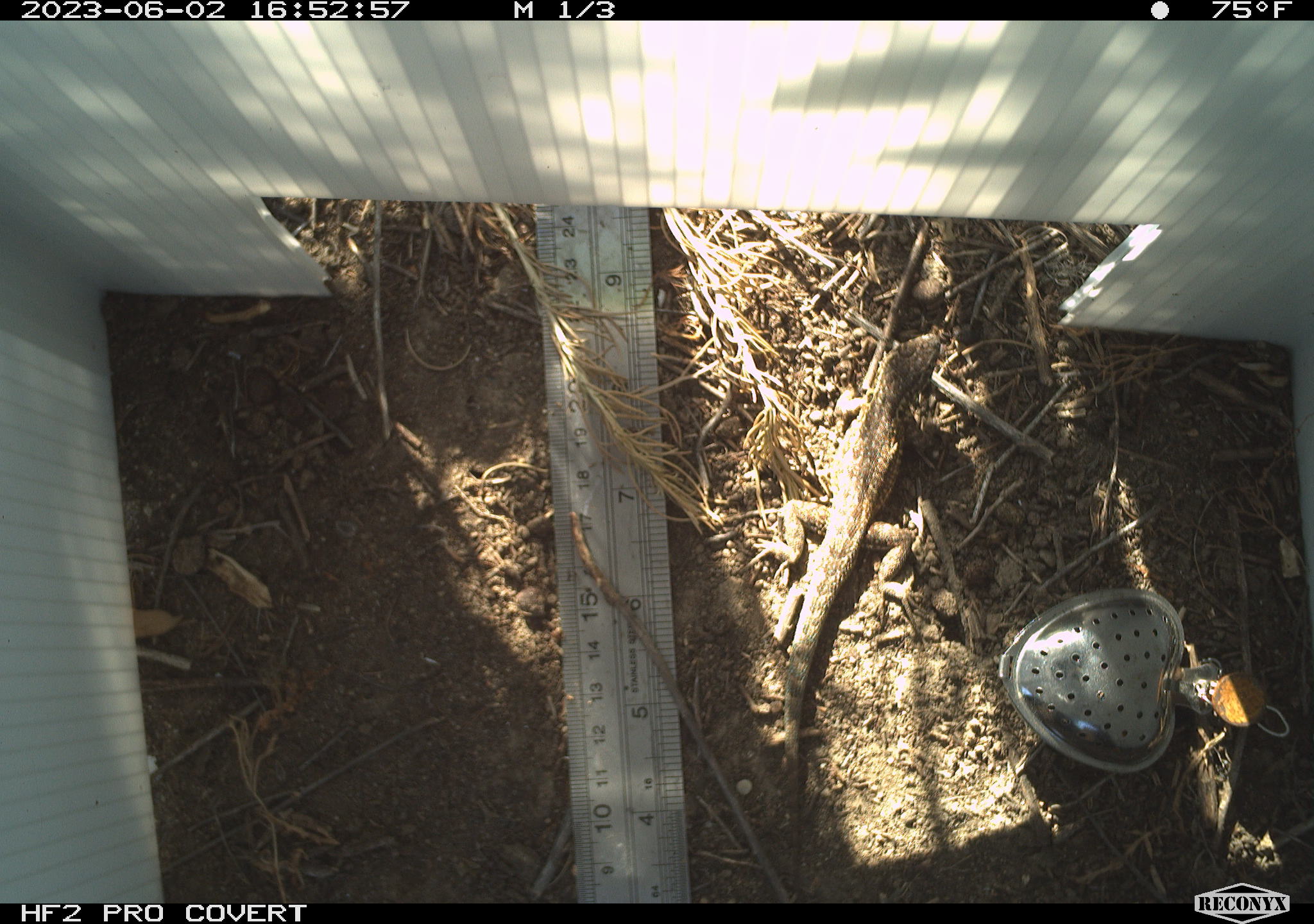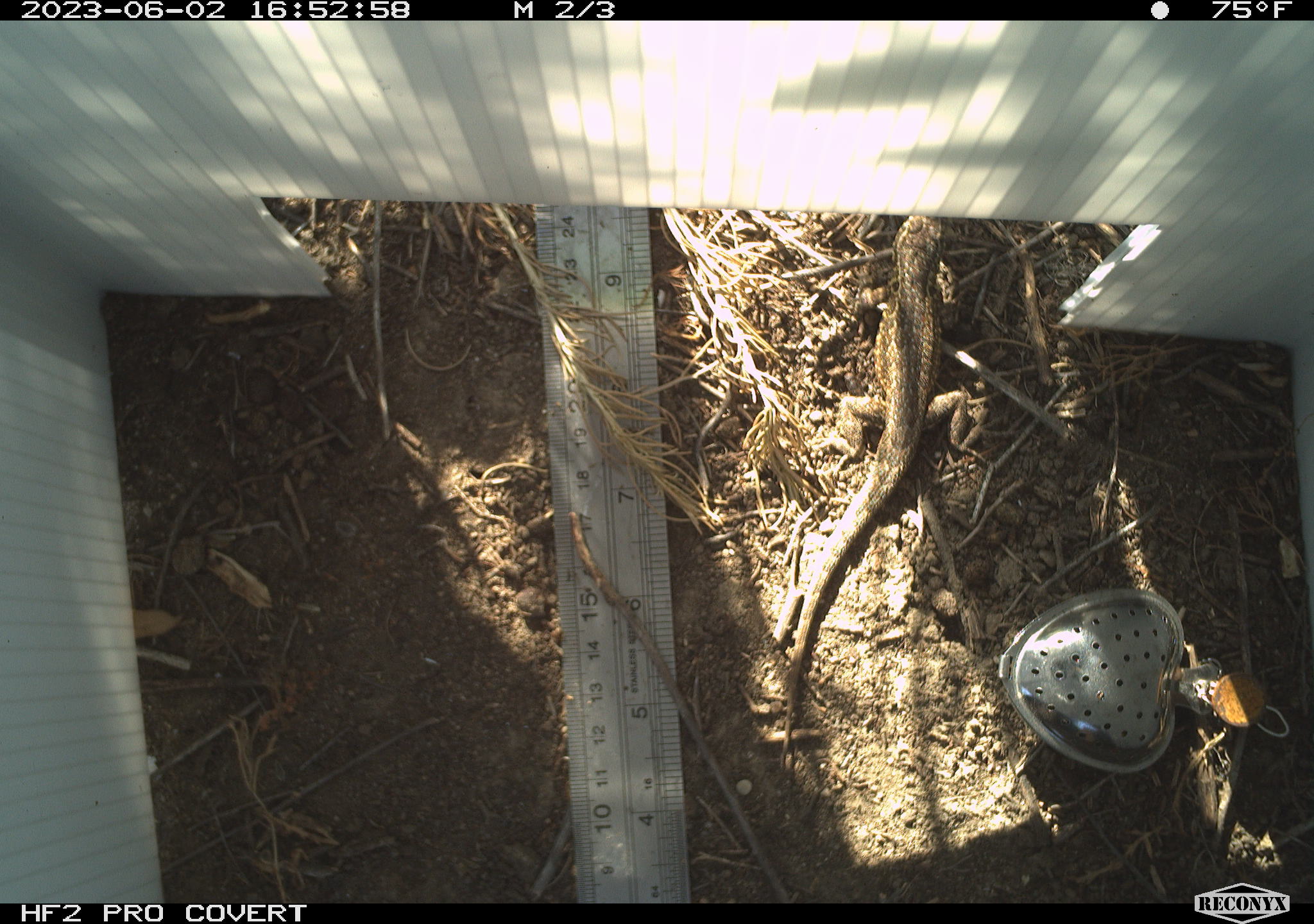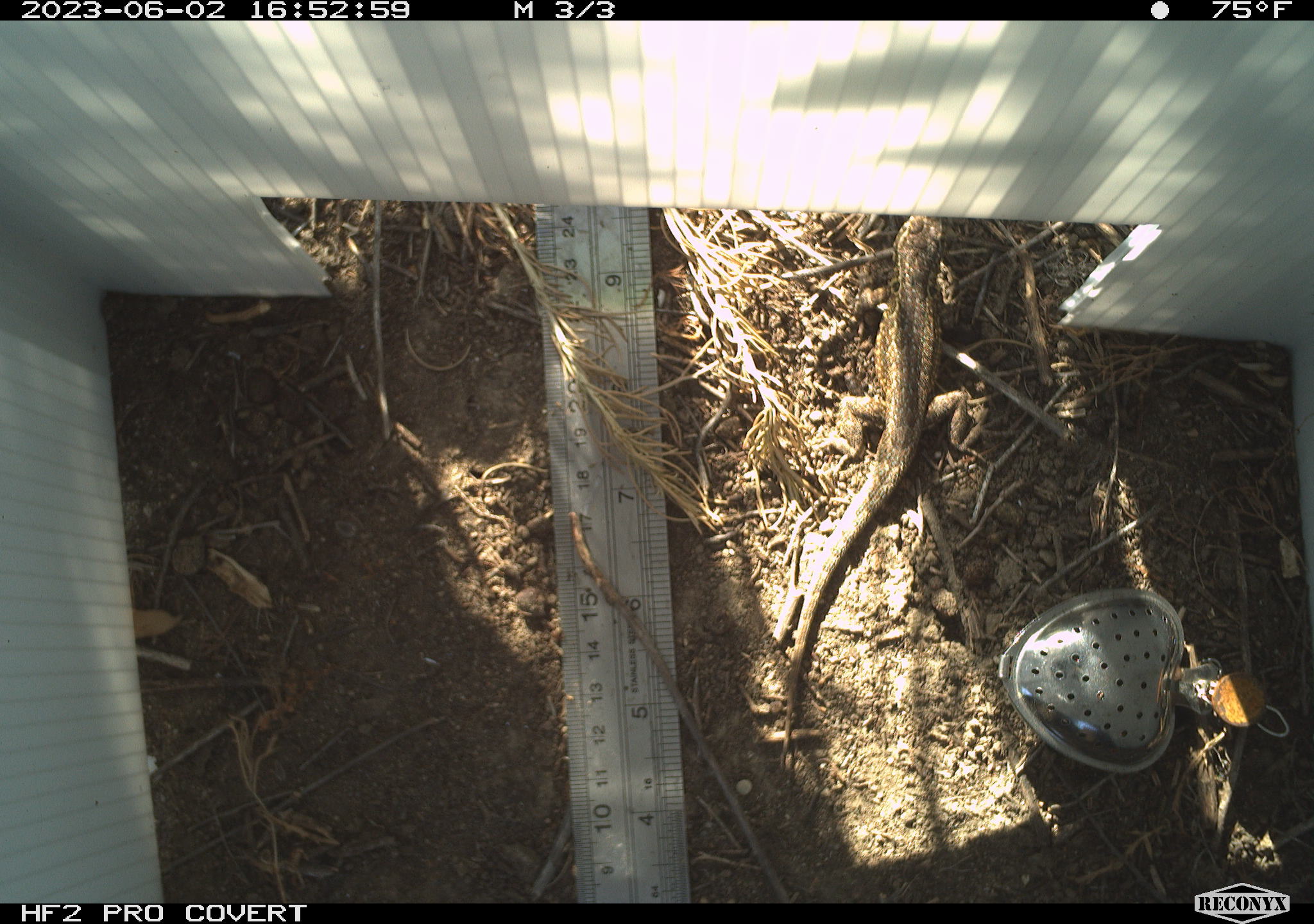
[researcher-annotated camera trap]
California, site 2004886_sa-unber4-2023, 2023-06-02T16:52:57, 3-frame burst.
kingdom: Animalia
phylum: Chordata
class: Reptilia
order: Squamata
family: Phrynosomatidae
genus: Uta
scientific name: Uta stansburiana elegans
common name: western side-blotched lizard